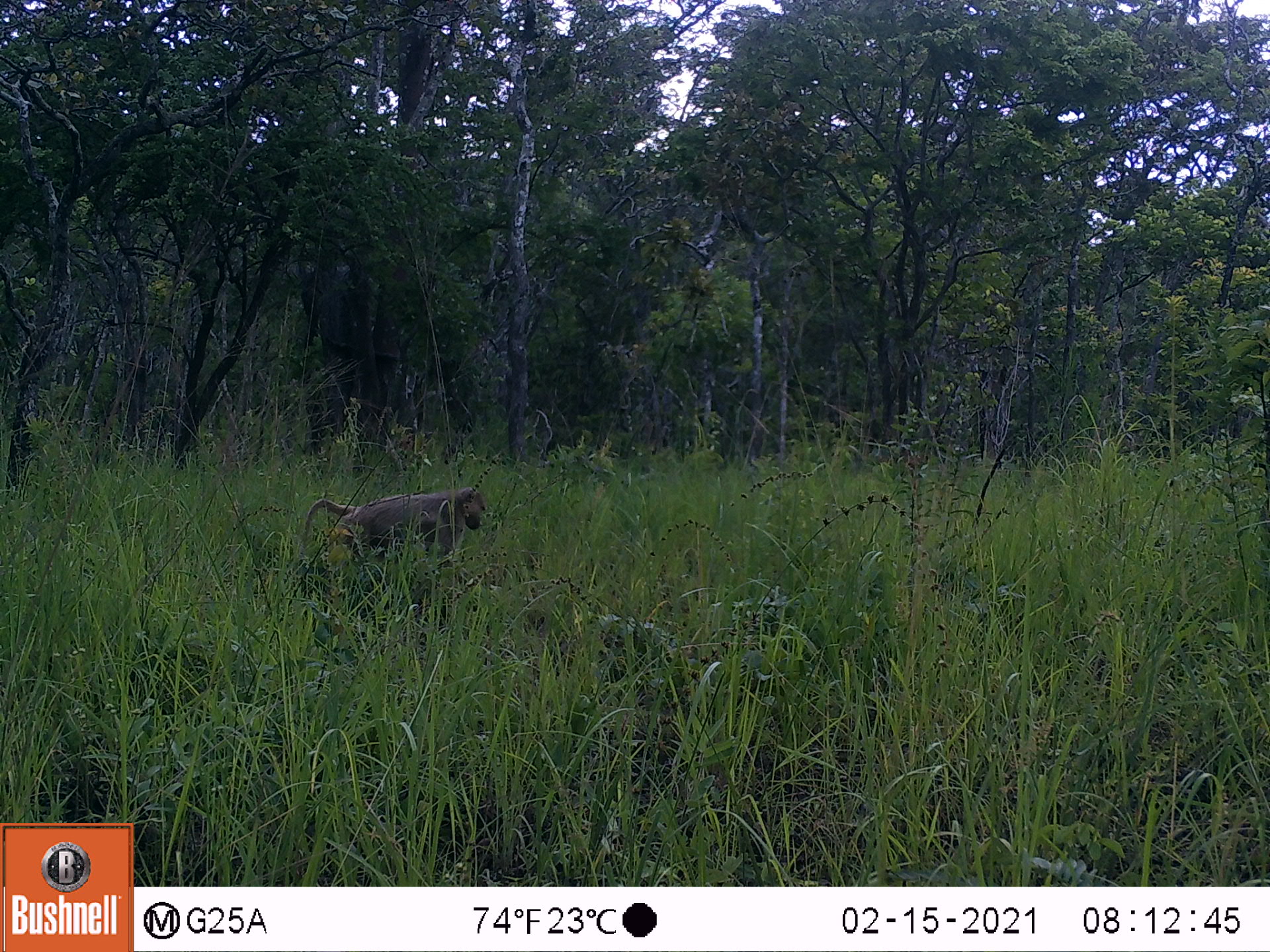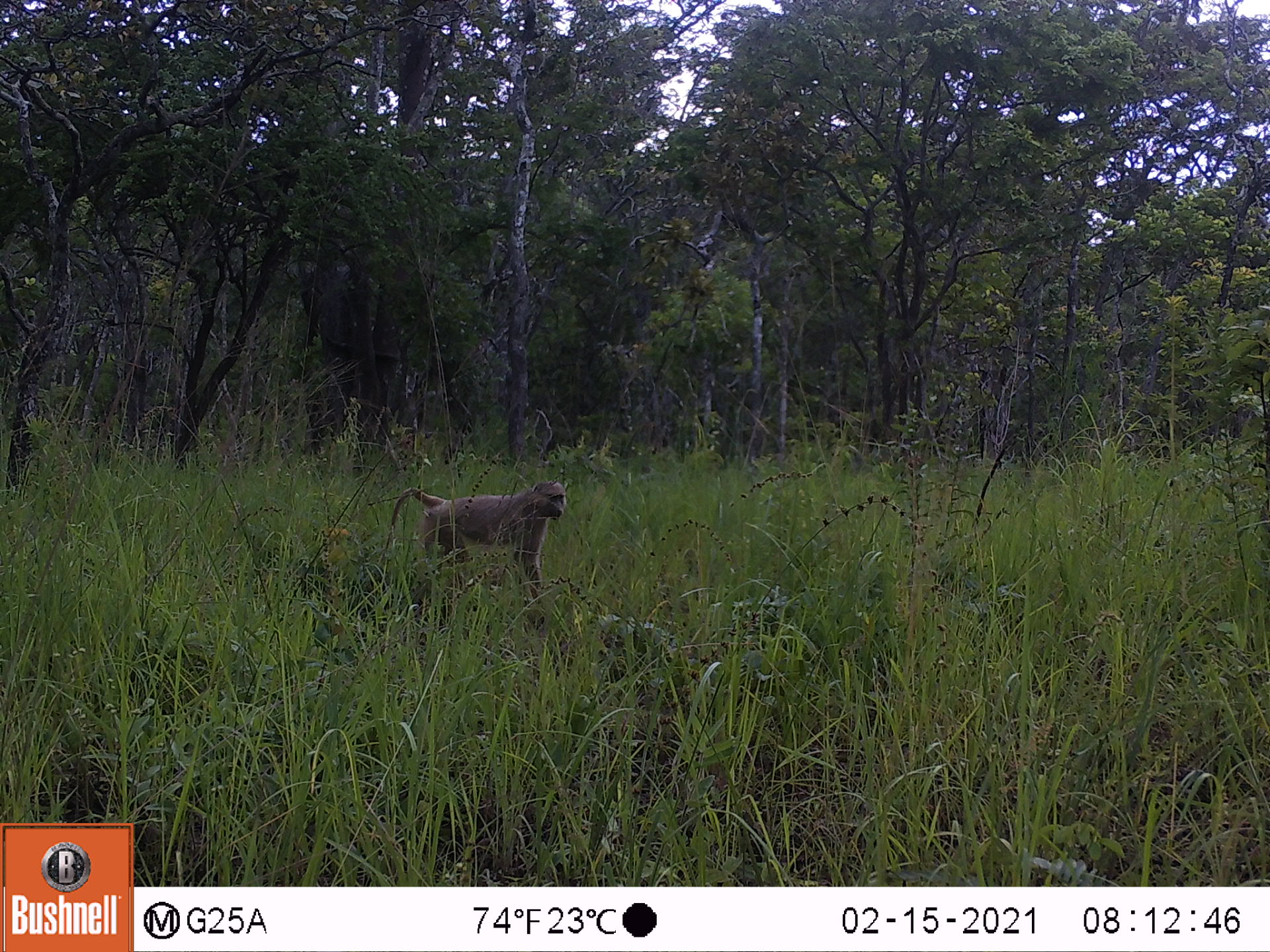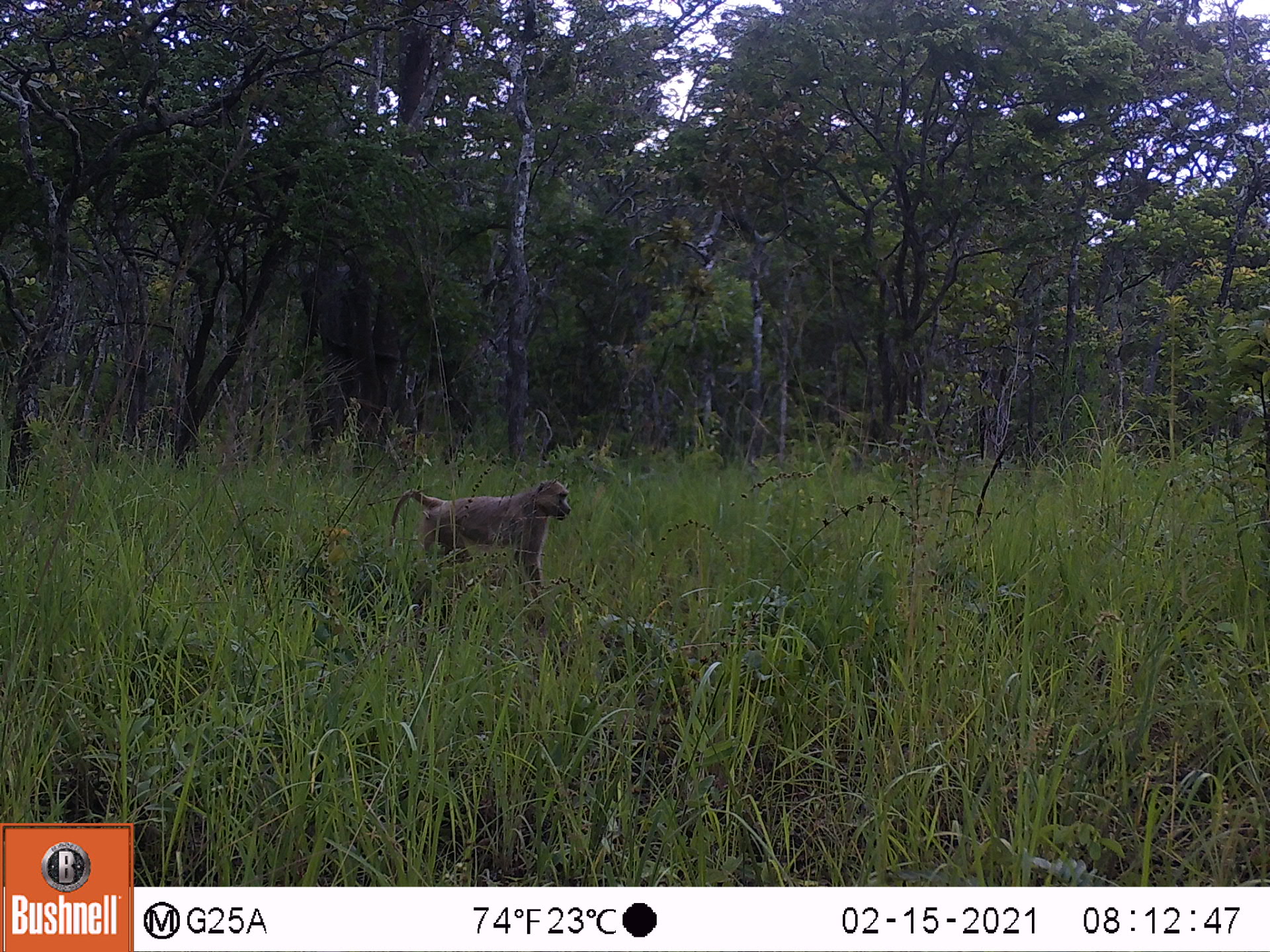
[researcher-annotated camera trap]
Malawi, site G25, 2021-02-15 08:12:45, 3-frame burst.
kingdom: Animalia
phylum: Chordata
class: Mammalia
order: Primates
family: Cercopithecidae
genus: Papio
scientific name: Papio cynocephalus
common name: yellow baboon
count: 1